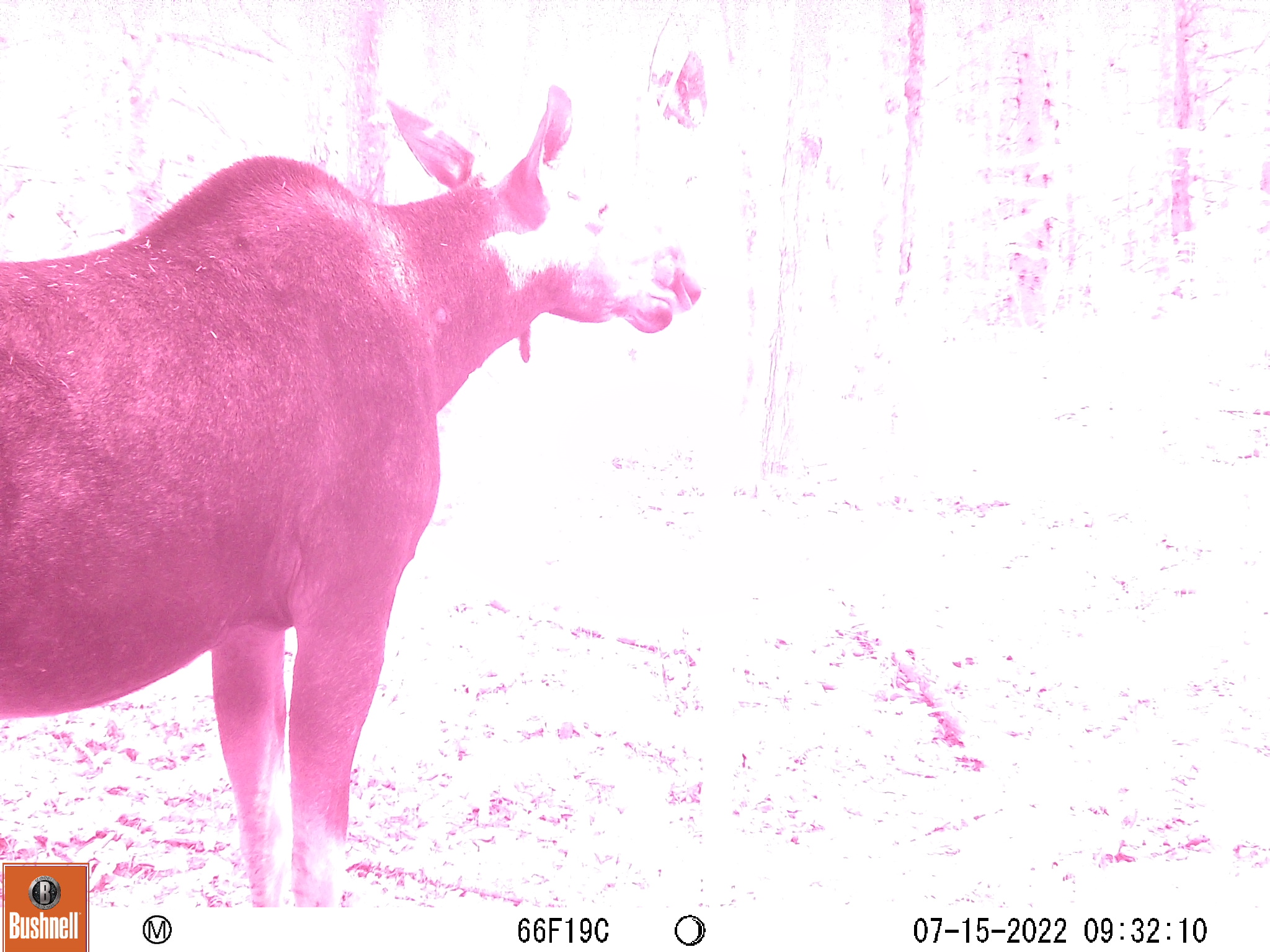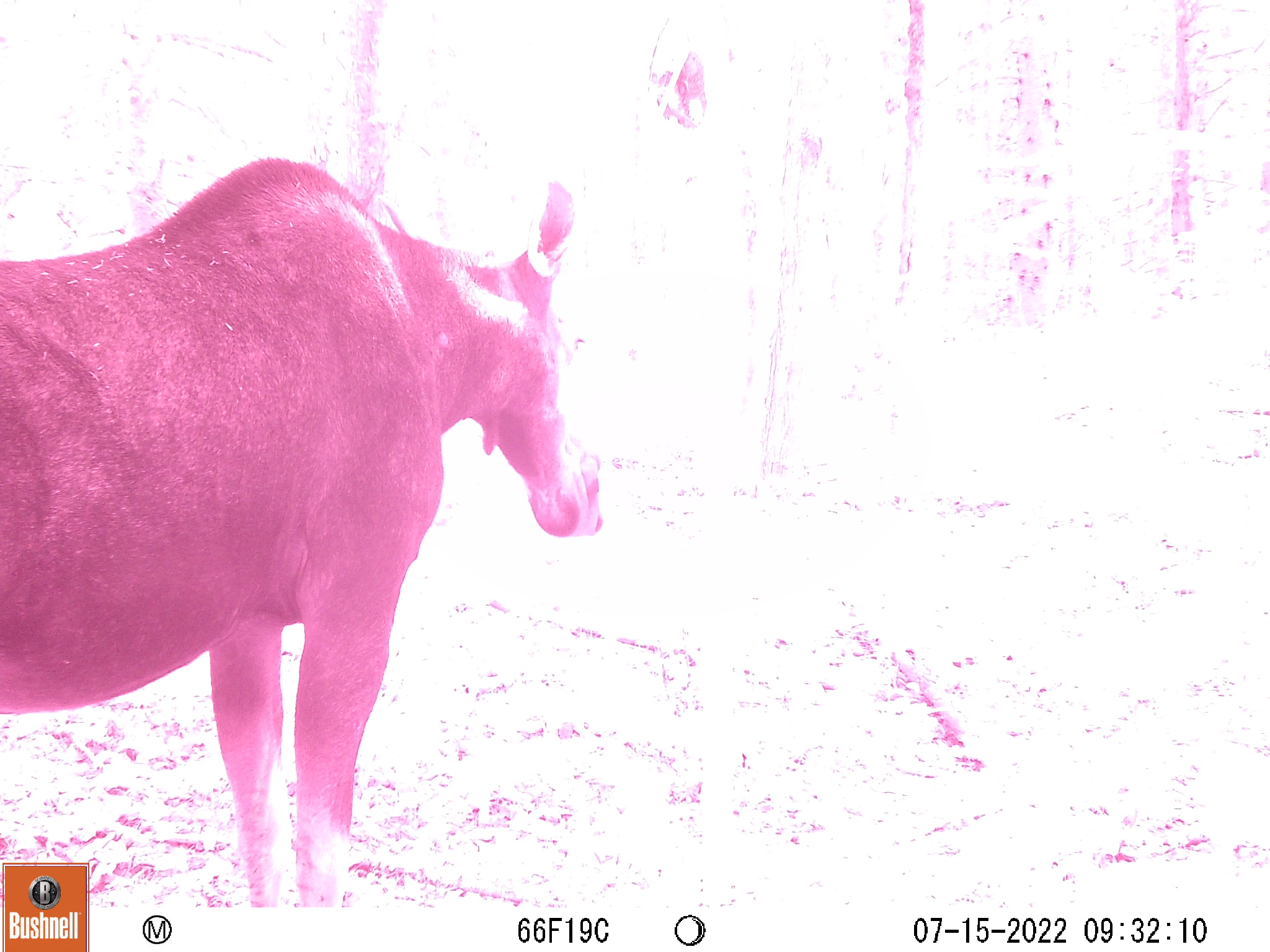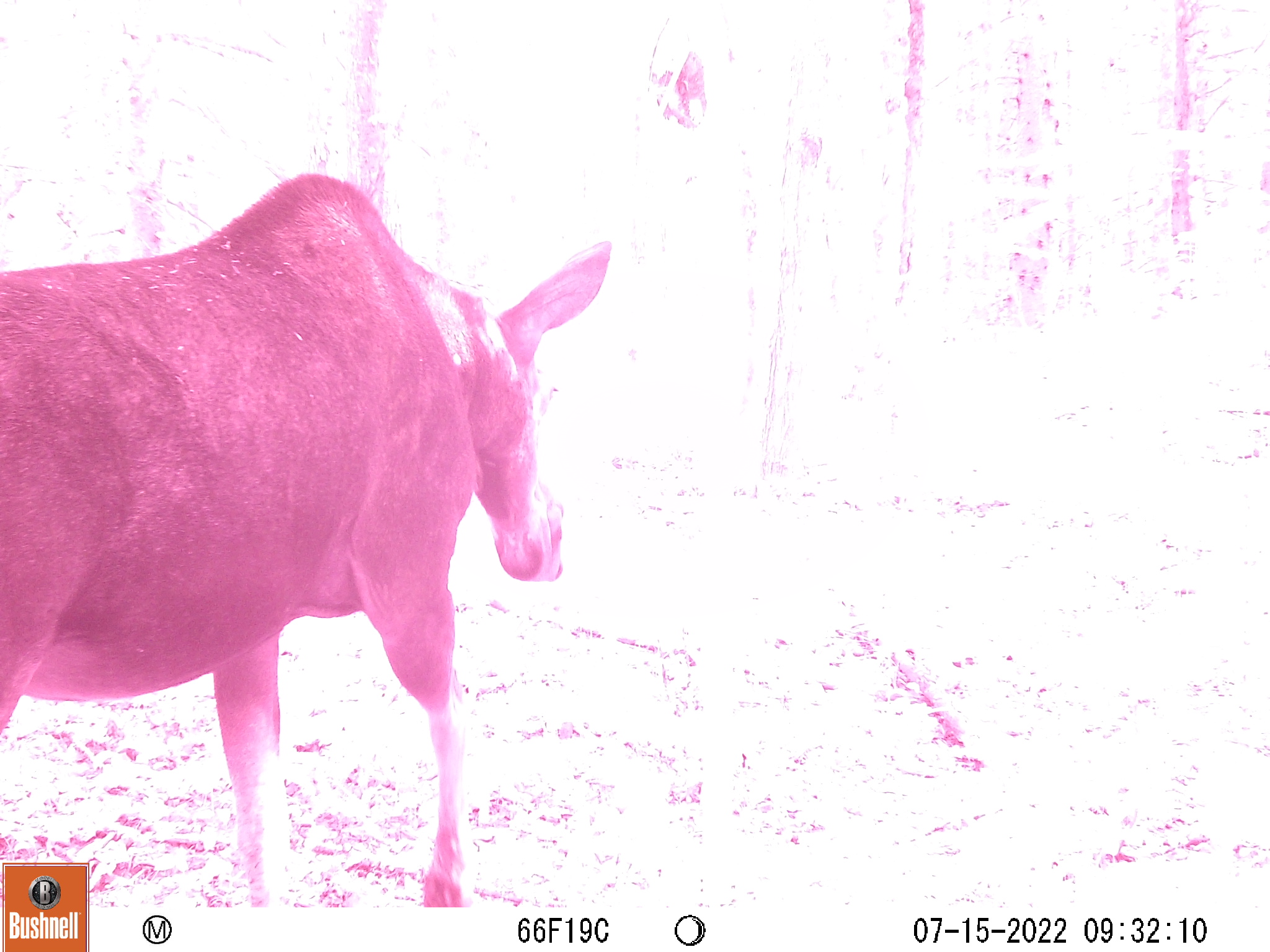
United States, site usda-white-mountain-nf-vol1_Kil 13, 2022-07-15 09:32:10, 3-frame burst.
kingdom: Animalia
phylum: Chordata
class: Mammalia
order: Artiodactyla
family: Cervidae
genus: Alces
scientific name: Alces alces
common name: moose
Moose (Alces alces).